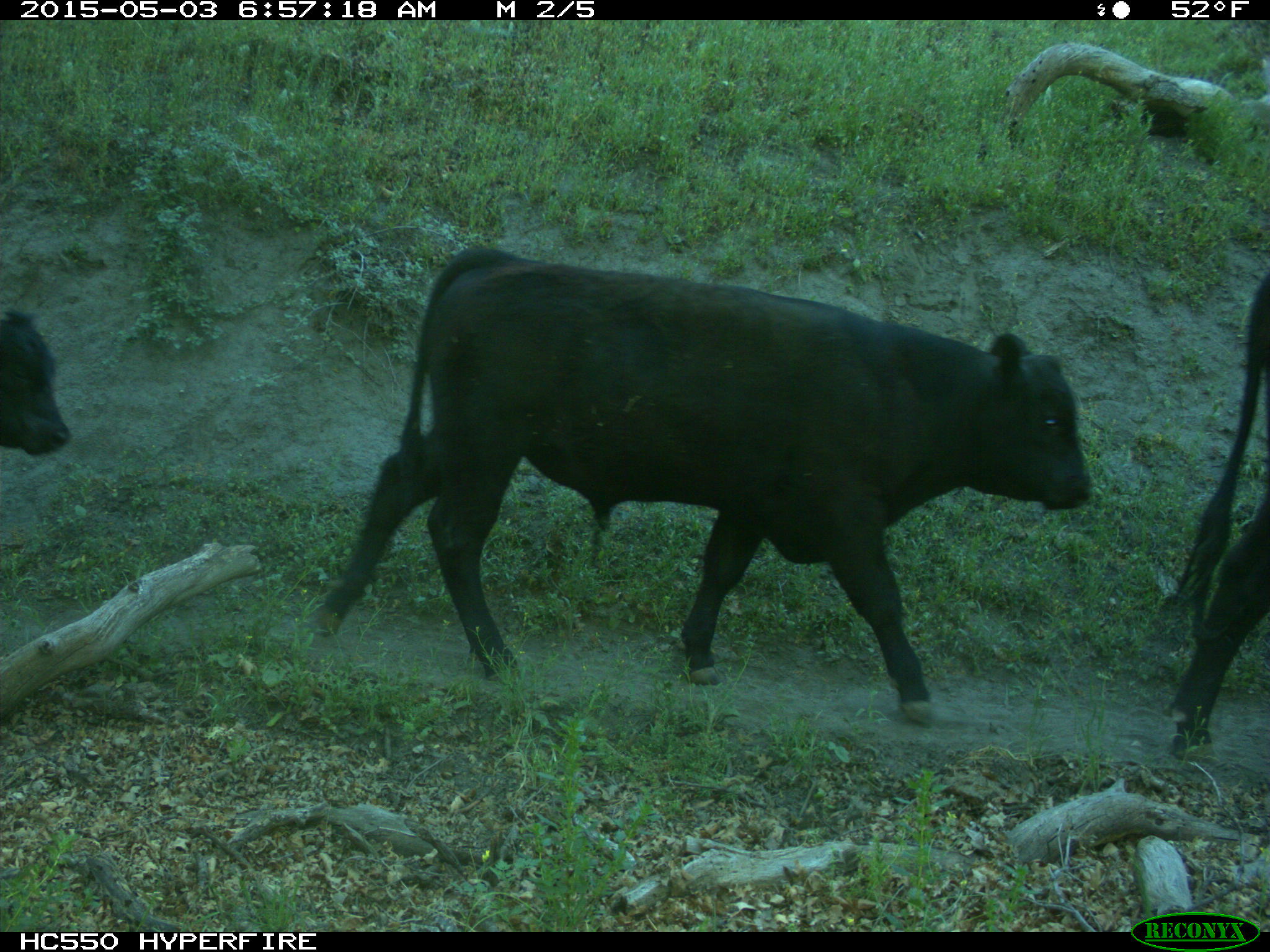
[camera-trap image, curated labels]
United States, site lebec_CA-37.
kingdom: Animalia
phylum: Chordata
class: Mammalia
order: Artiodactyla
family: Bovidae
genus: Bos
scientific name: Bos taurus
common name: domestic cow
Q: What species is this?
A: Bos taurus (domestic cow).